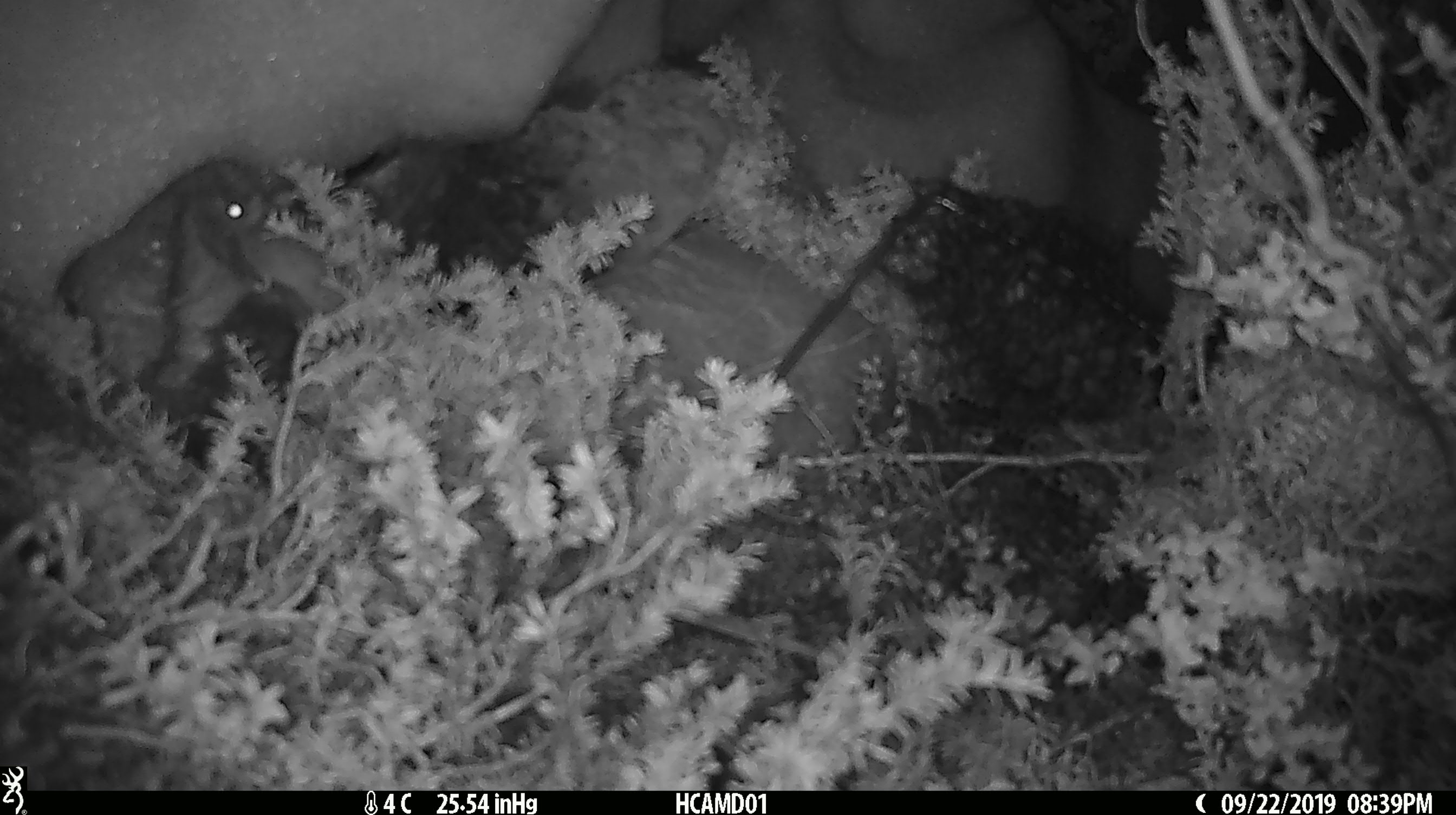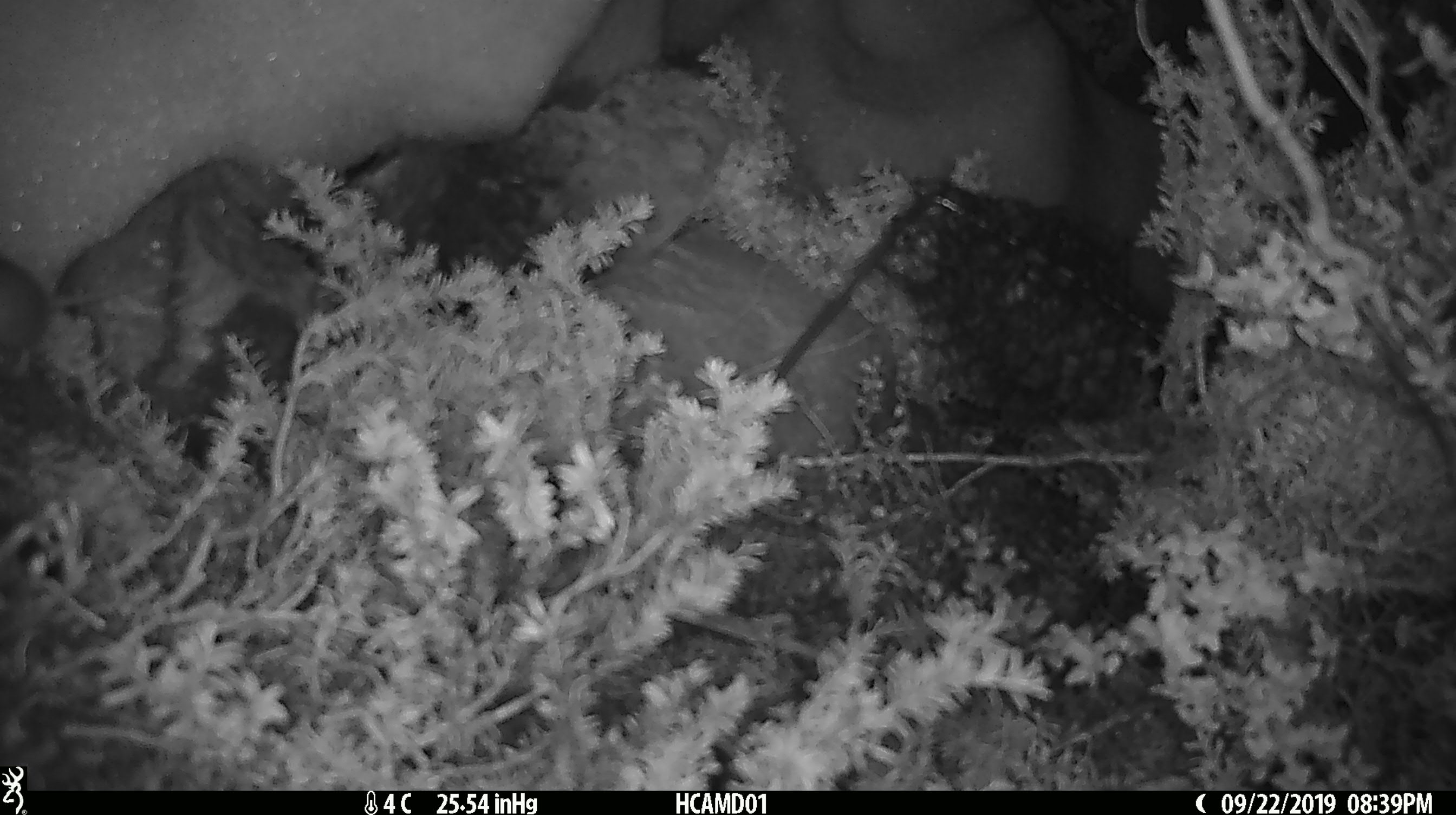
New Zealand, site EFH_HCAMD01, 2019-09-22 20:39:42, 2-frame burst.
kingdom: Animalia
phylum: Chordata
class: Mammalia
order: Rodentia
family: Muridae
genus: Mus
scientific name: Mus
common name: mouse